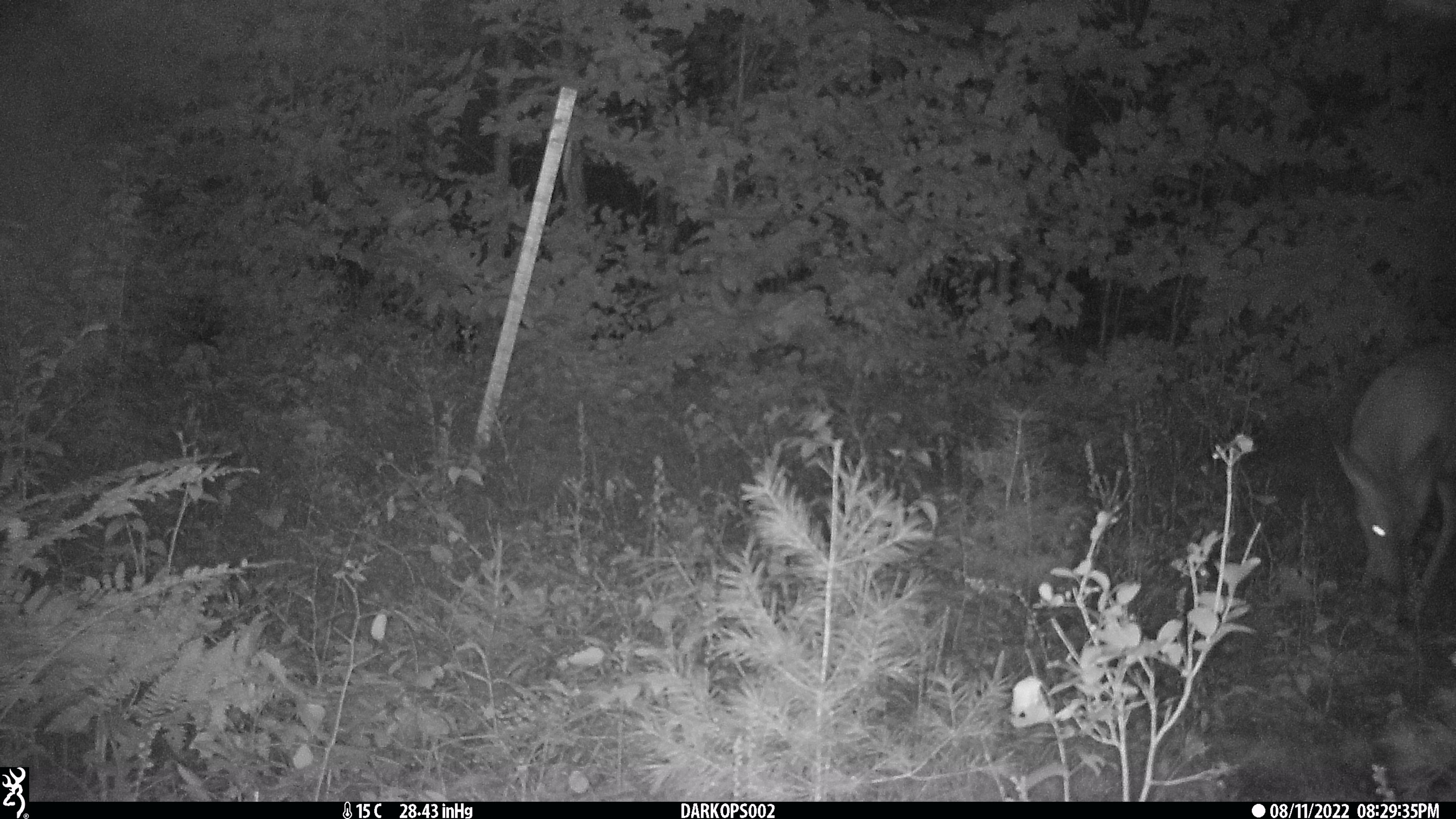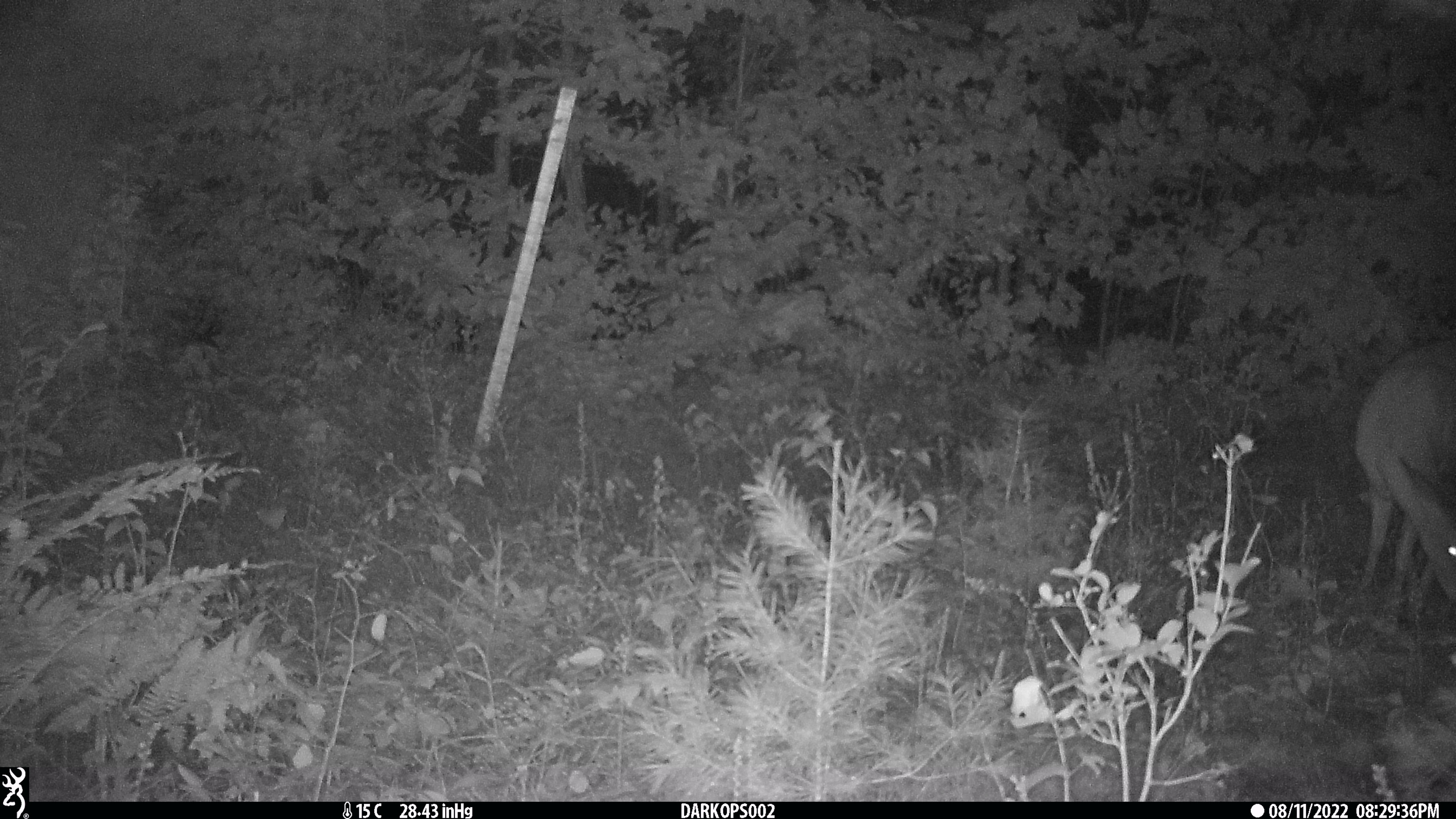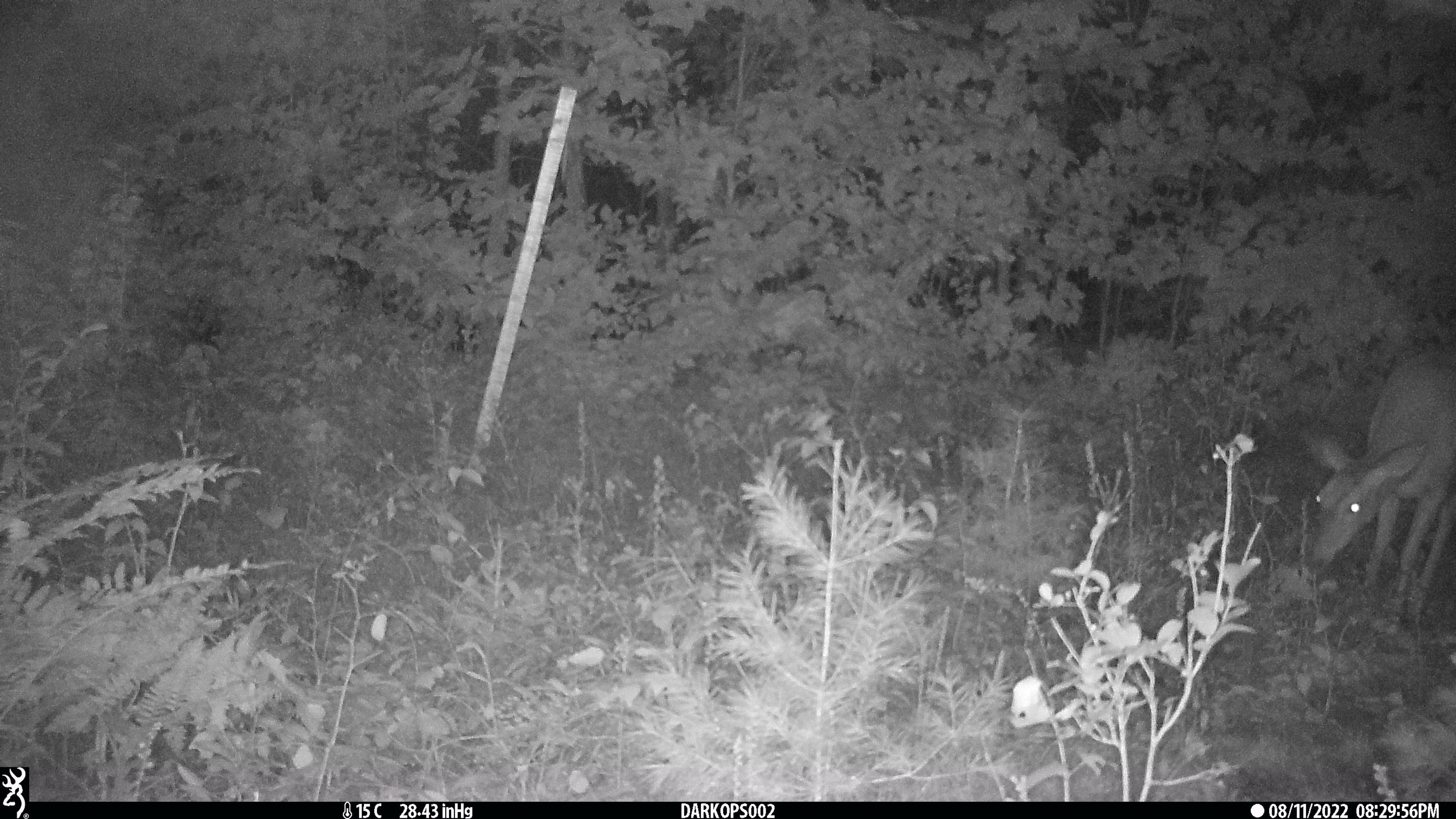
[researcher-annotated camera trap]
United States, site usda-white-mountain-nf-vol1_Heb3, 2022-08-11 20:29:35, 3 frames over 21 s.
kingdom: Animalia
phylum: Chordata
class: Mammalia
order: Artiodactyla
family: Cervidae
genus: Odocoileus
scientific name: Odocoileus virginianus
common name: white-tailed deer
White-tailed deer (Odocoileus virginianus).